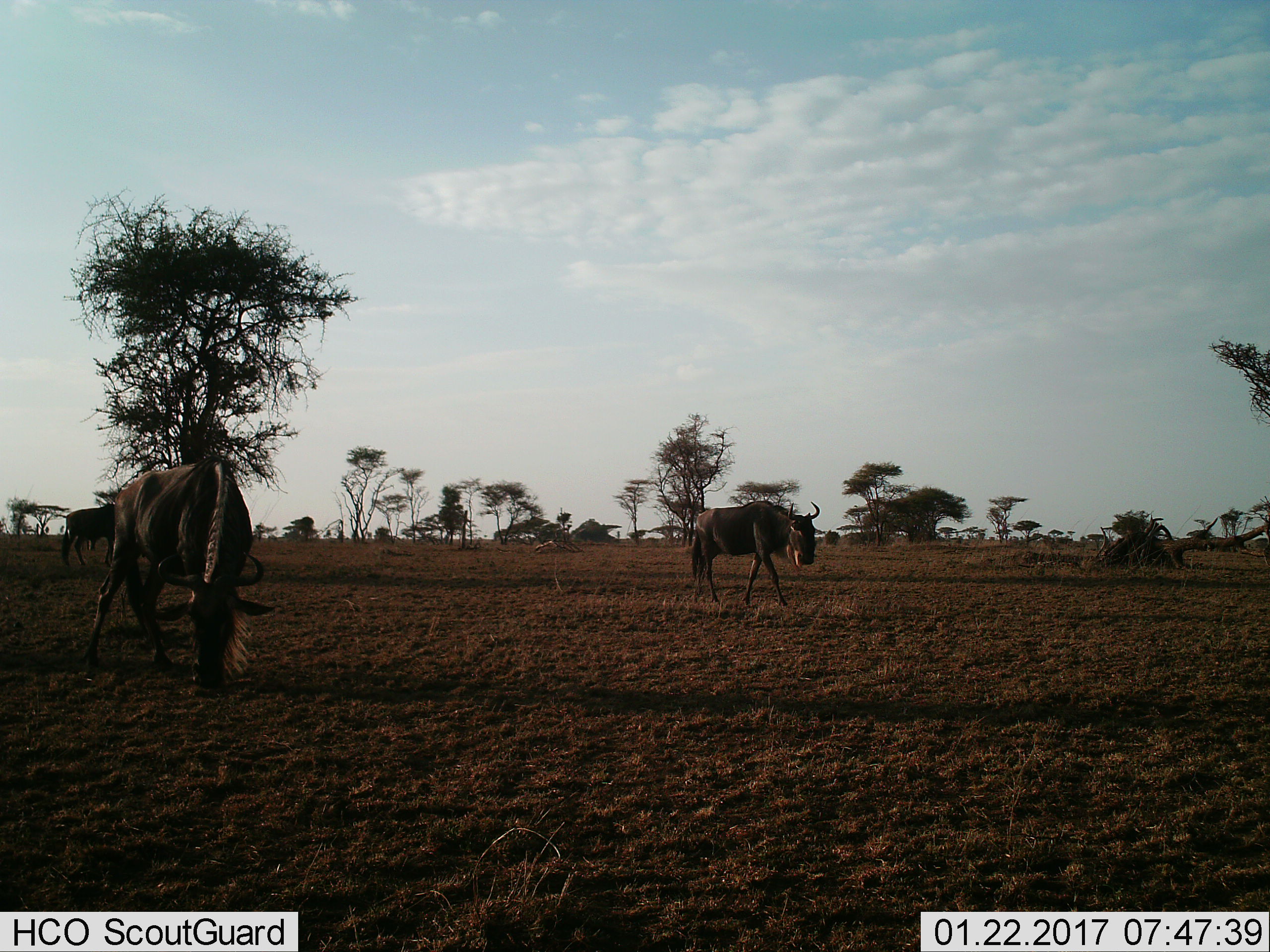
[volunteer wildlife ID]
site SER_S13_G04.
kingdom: Animalia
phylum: Chordata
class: Mammalia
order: Artiodactyla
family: Bovidae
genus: Connochaetes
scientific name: Connochaetes taurinus taurinus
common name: blue wildebeest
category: wildebeestblue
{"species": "wildebeestblue (blue wildebeest) (Connochaetes taurinus taurinus)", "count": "3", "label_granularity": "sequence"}